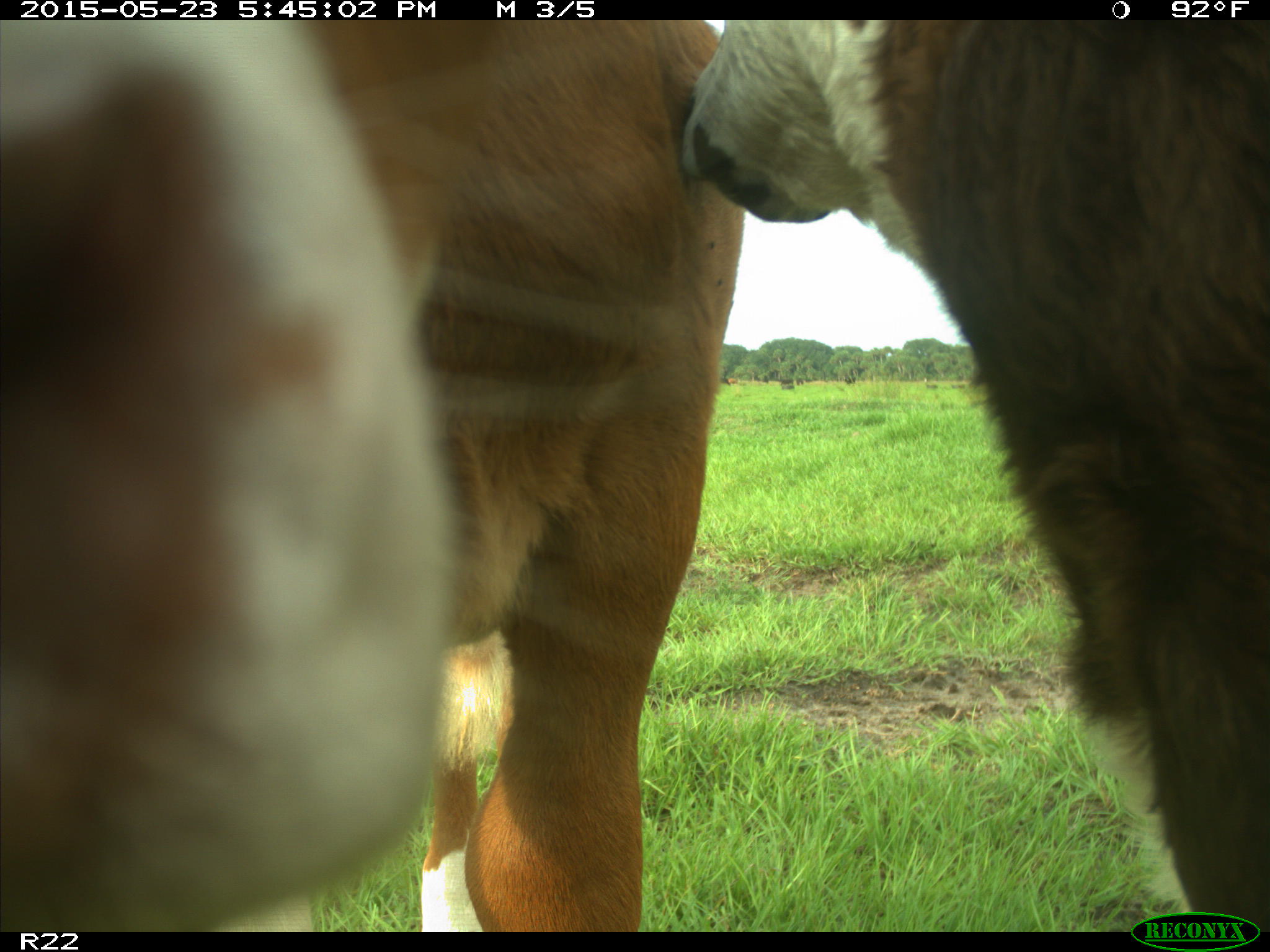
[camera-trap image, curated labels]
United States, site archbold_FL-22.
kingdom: Animalia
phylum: Chordata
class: Mammalia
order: Artiodactyla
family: Bovidae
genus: Bos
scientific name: Bos taurus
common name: domestic cow